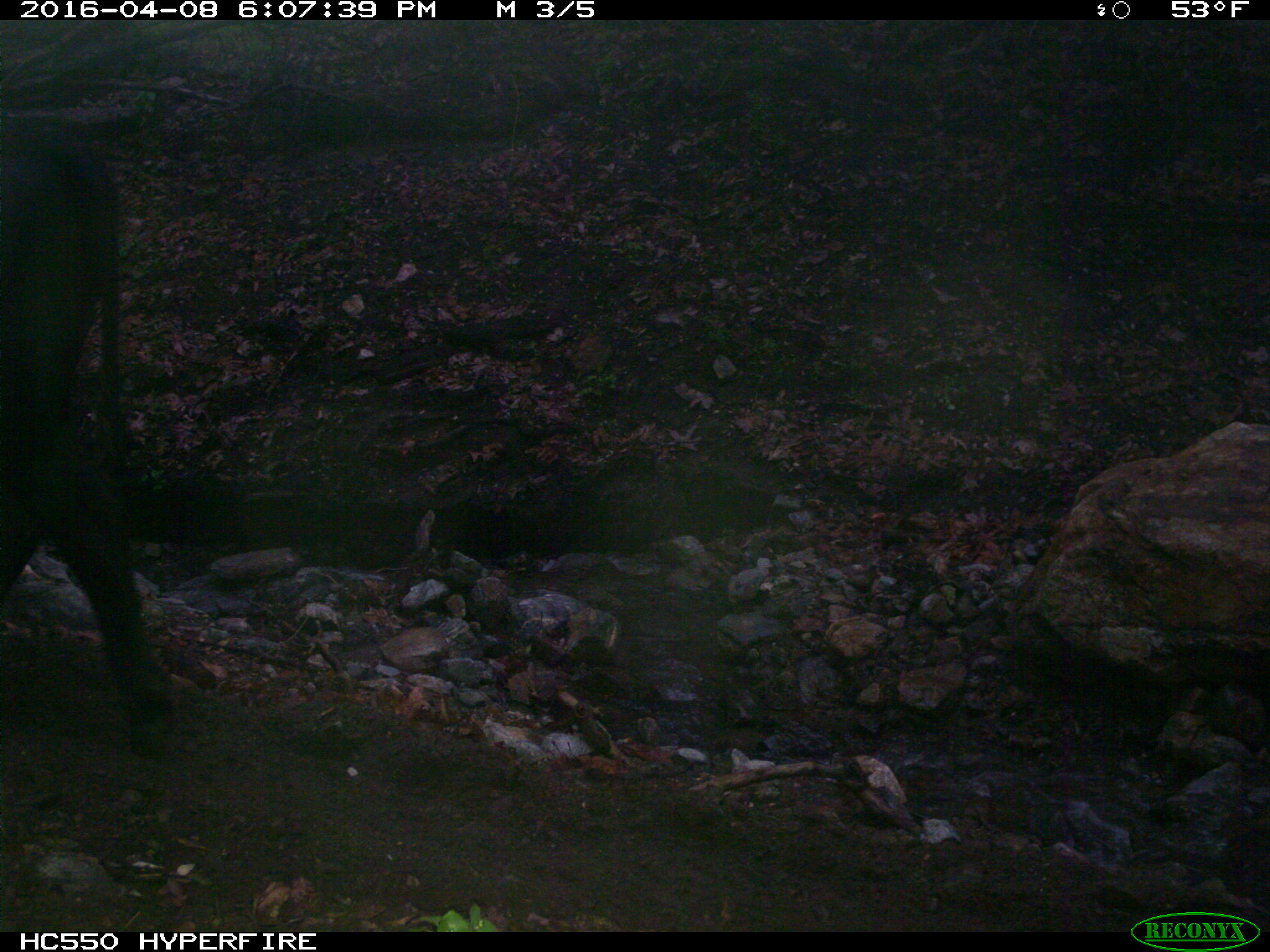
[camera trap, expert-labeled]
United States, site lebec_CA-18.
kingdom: Animalia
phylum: Chordata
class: Mammalia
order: Artiodactyla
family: Bovidae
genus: Bos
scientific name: Bos taurus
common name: domestic cow